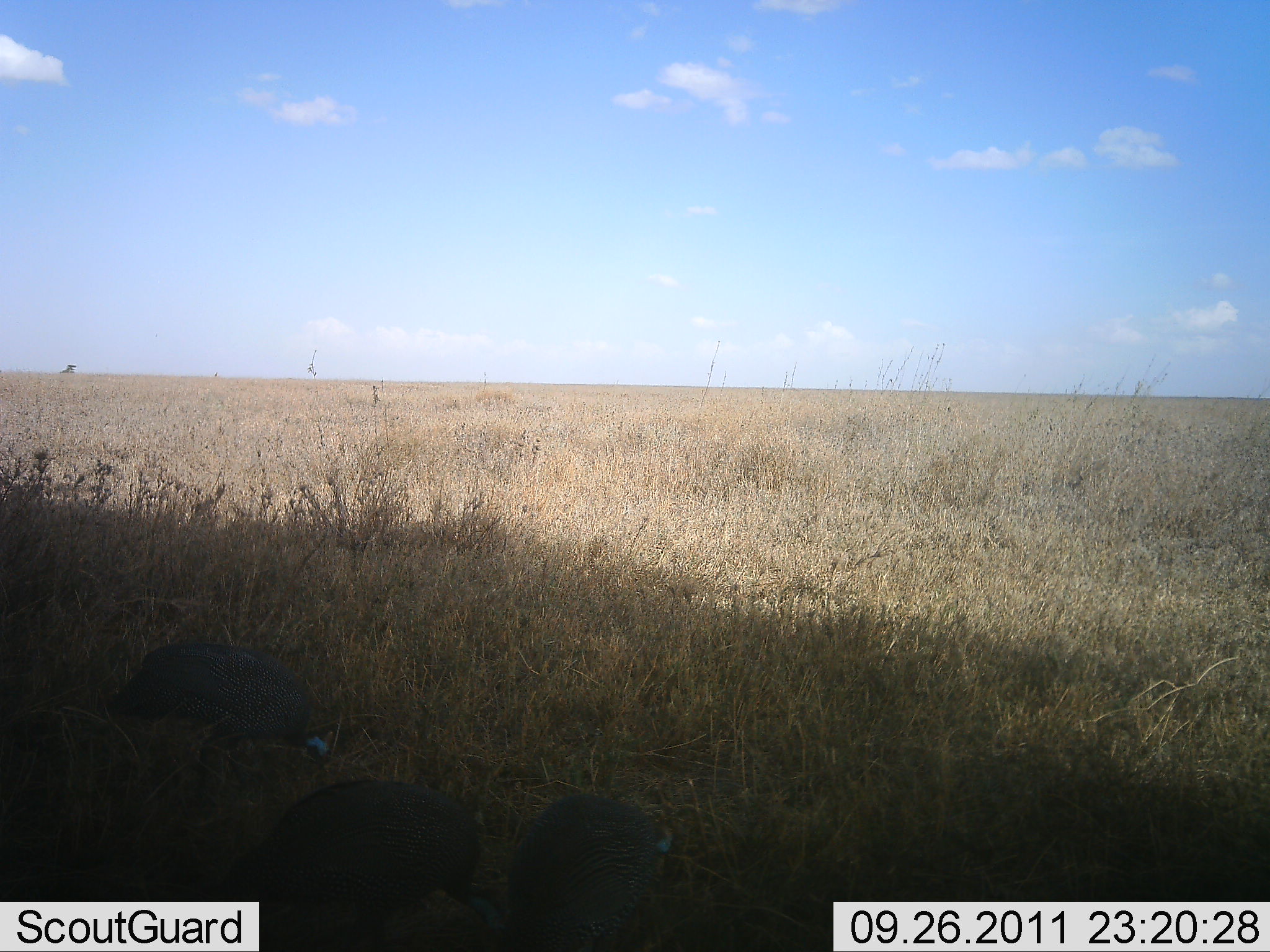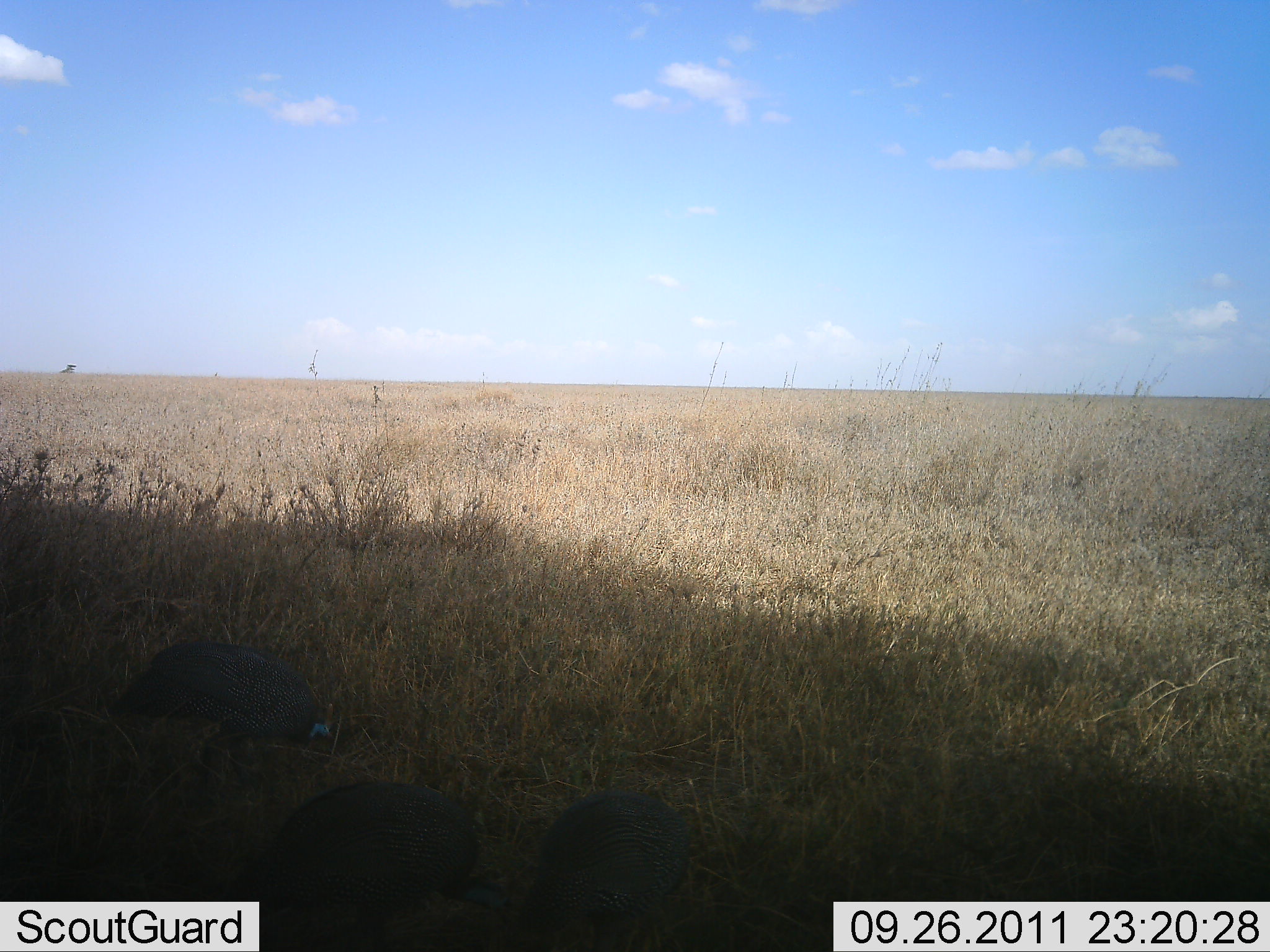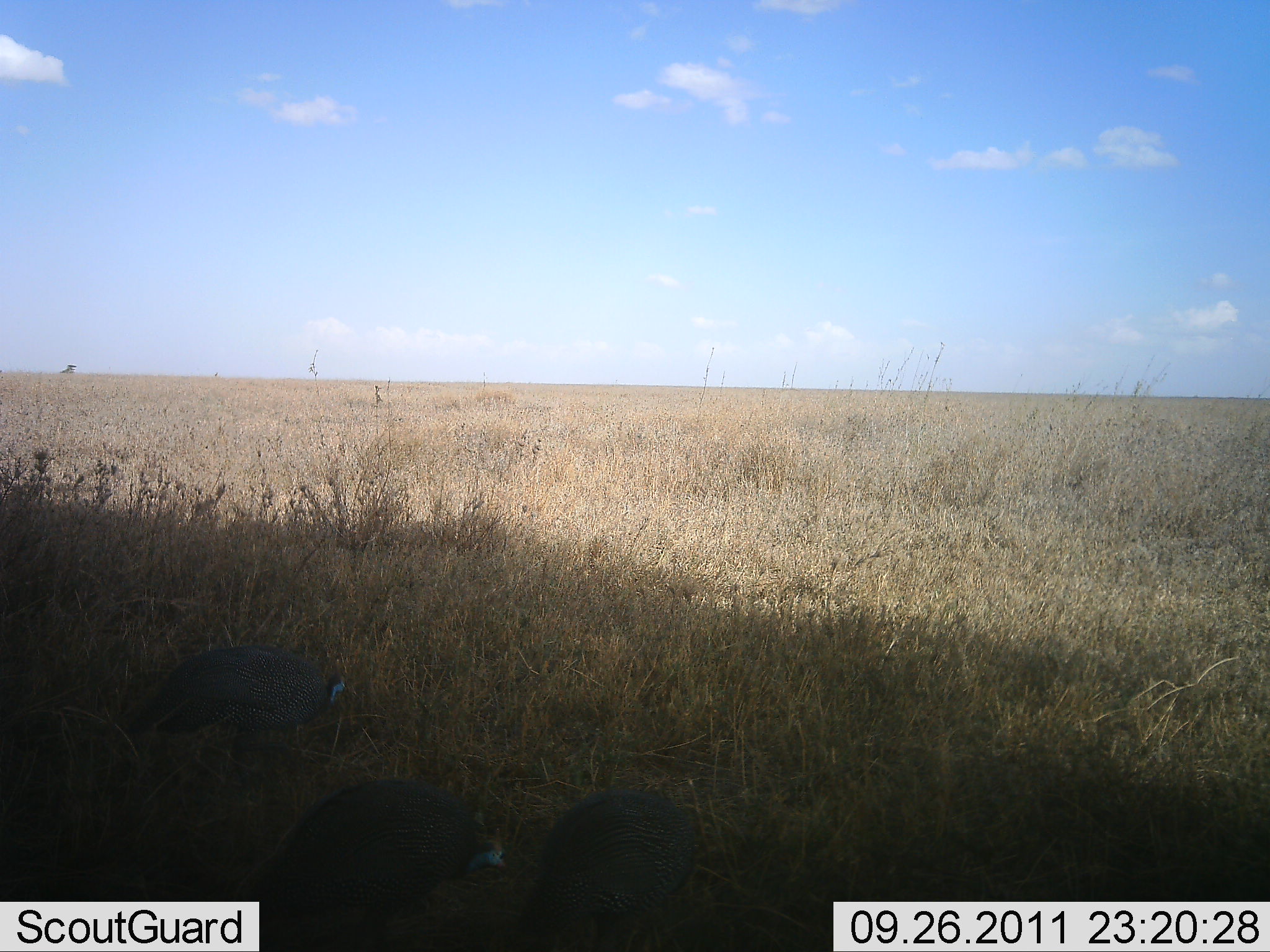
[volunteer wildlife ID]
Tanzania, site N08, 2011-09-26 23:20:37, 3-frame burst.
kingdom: Animalia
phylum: Chordata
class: Aves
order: Galliformes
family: Numididae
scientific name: Numididae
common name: guinea fowl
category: guineafowl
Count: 3.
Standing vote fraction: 45%.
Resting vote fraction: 0%.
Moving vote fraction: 36%.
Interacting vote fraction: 0%.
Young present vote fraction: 0%.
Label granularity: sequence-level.